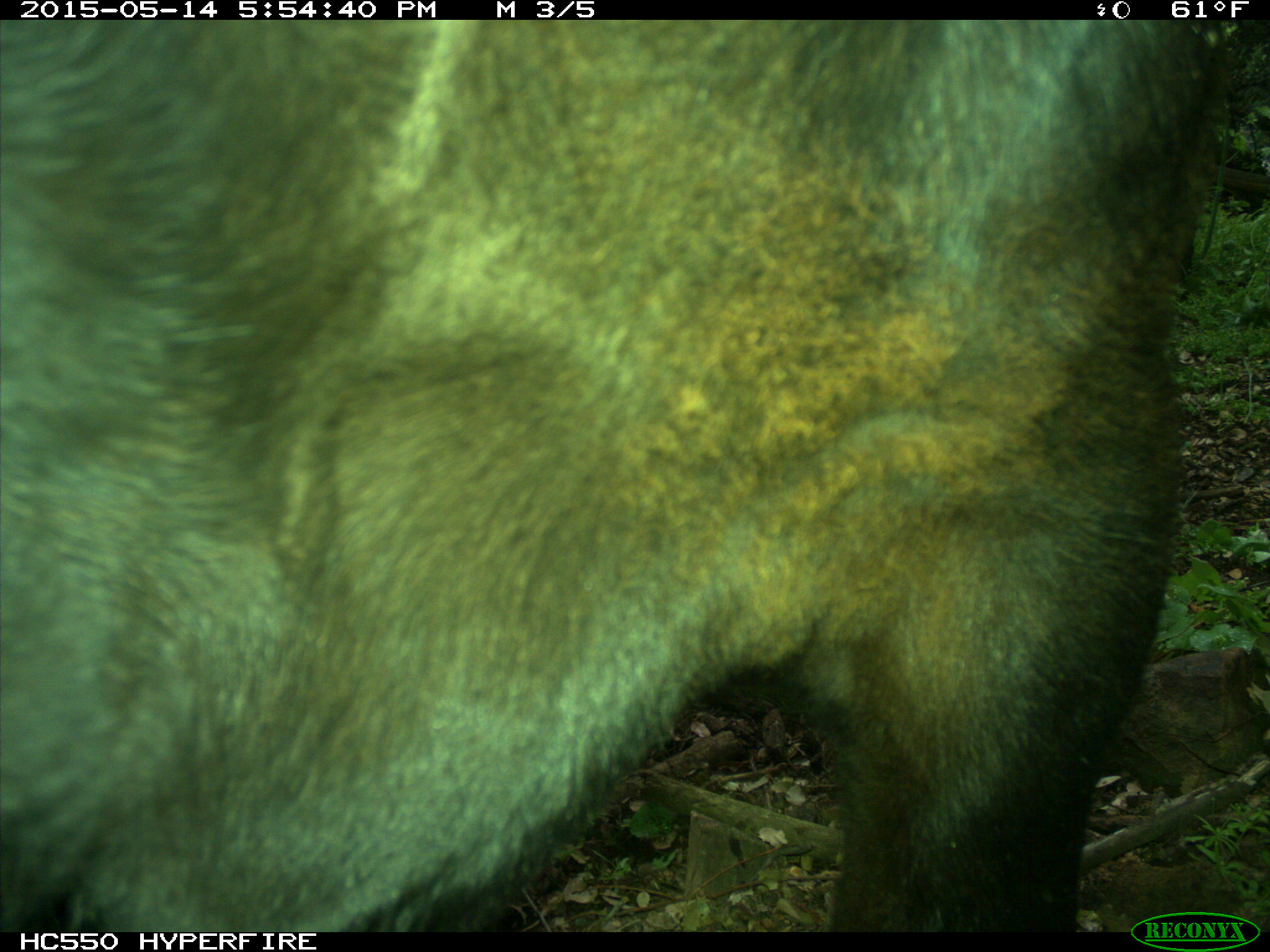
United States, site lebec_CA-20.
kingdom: Animalia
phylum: Chordata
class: Mammalia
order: Artiodactyla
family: Bovidae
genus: Bos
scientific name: Bos taurus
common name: domestic cow